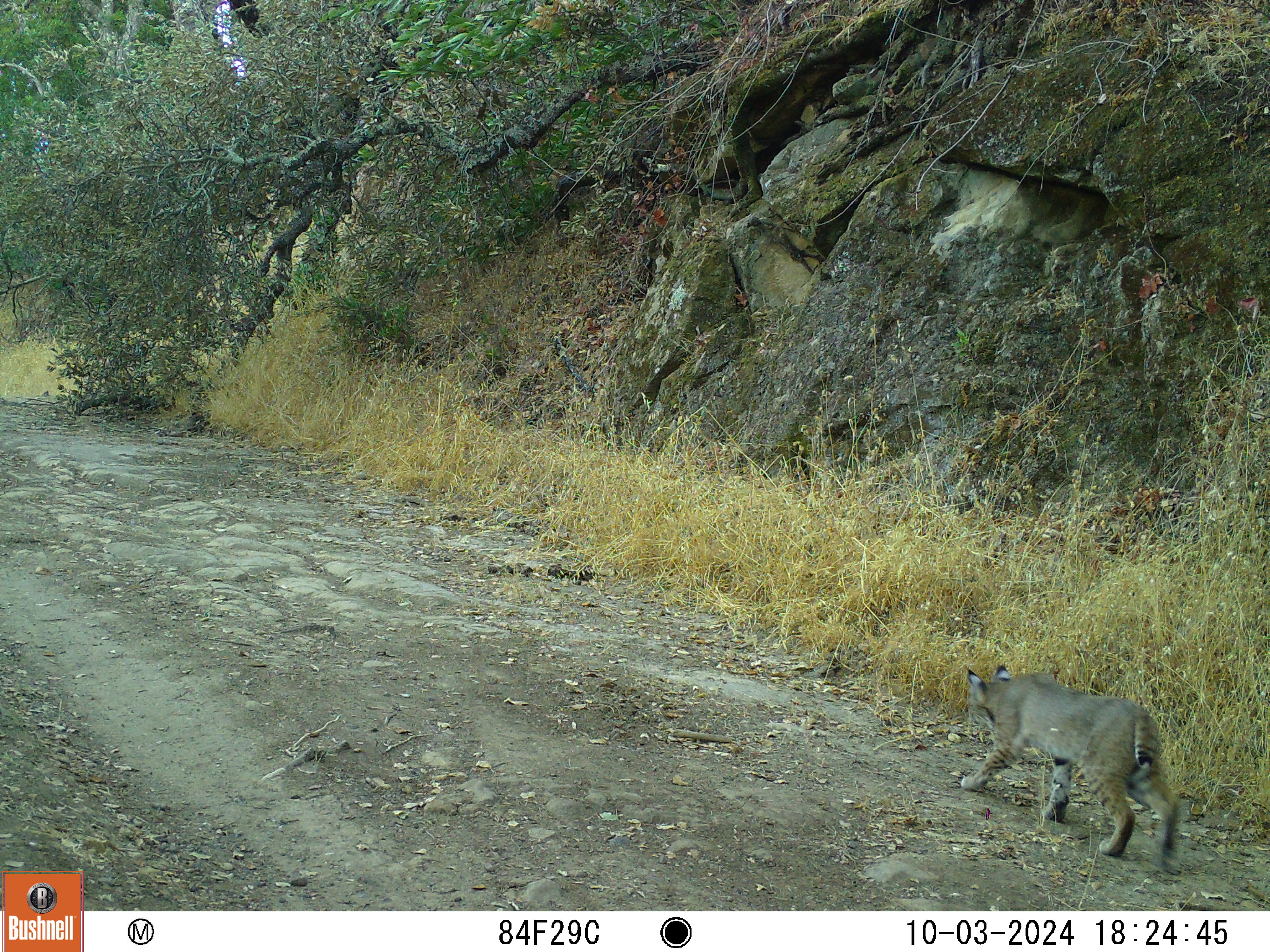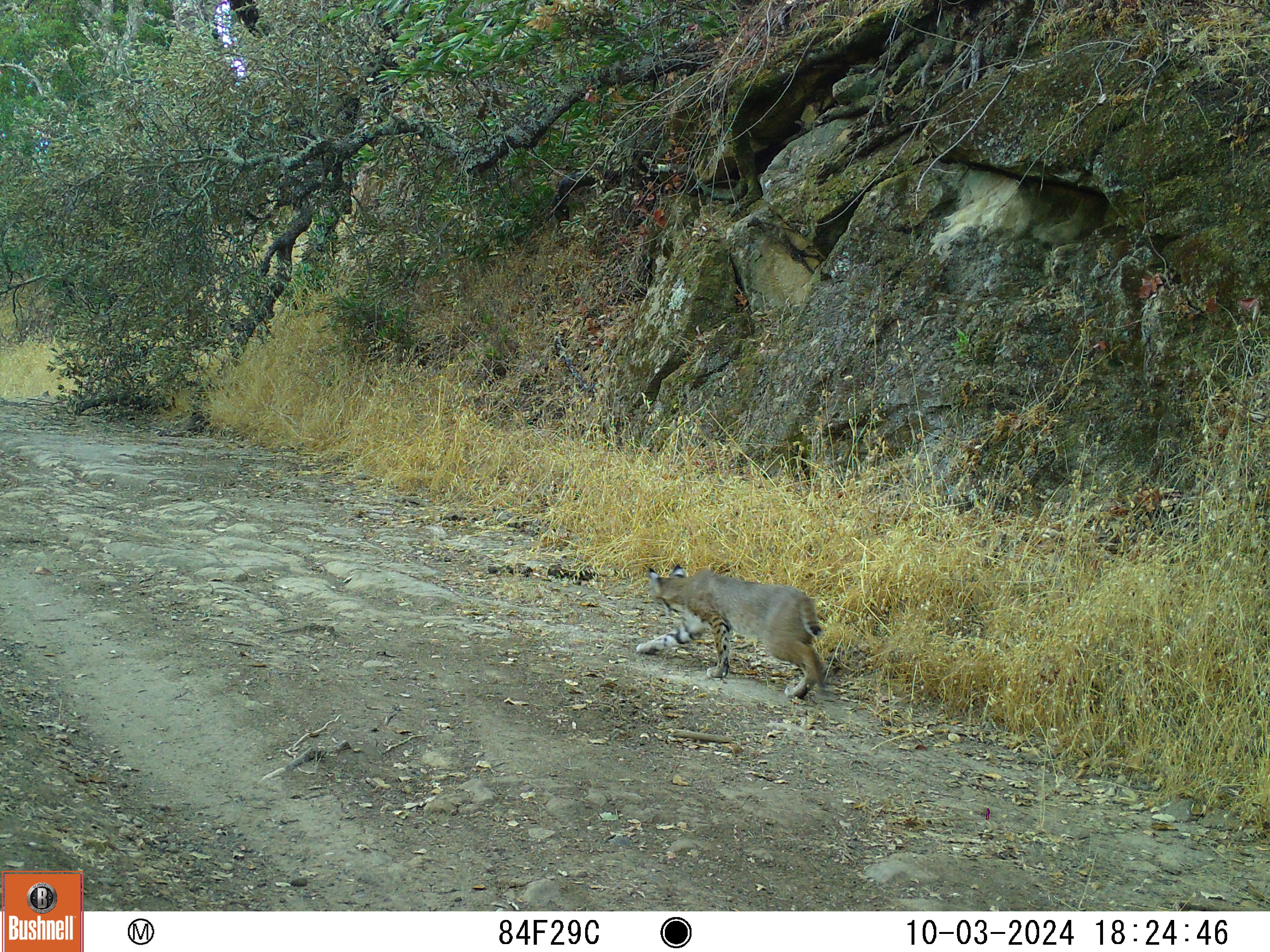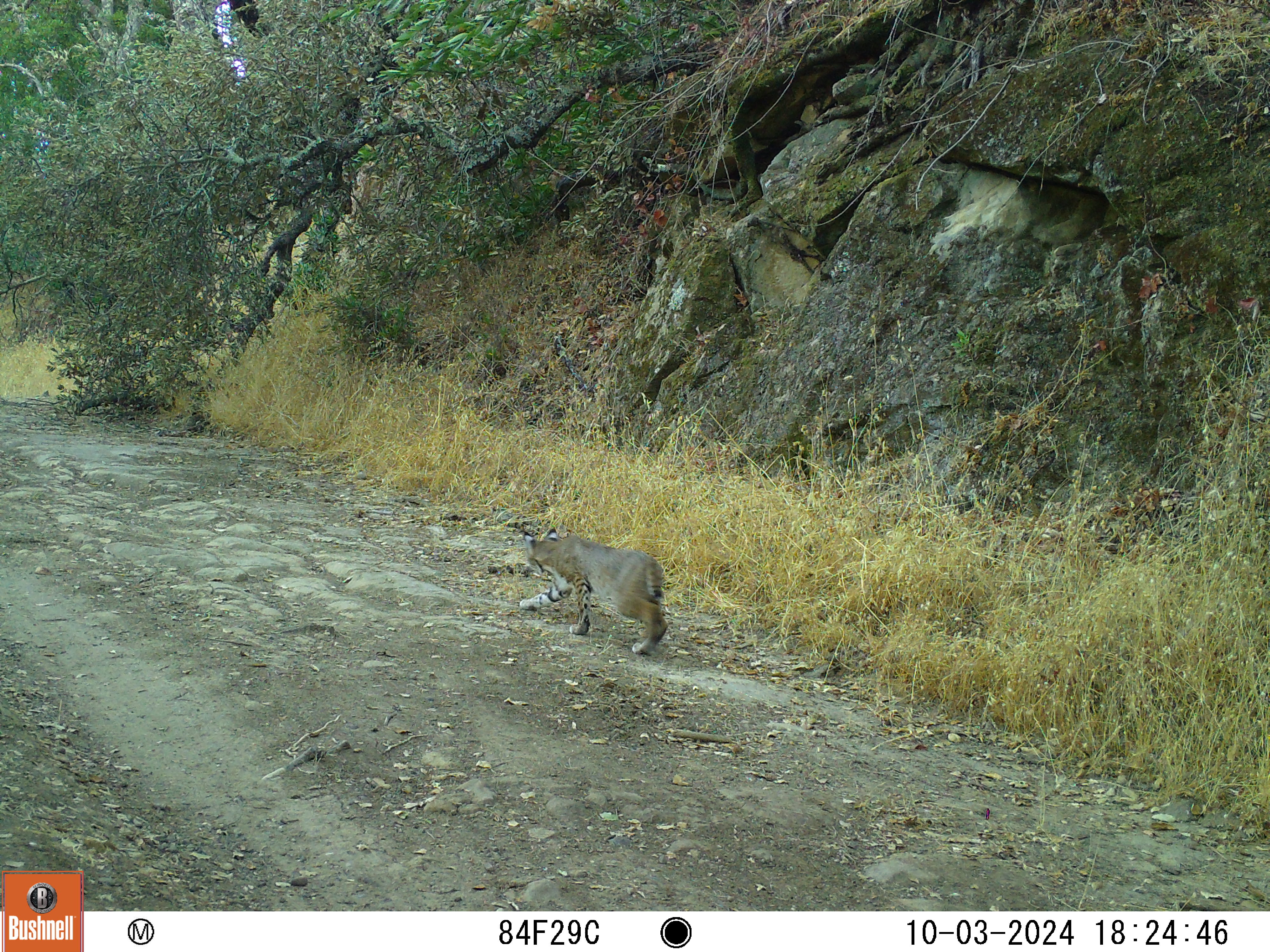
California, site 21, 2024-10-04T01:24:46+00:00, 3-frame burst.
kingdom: Animalia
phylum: Chordata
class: Mammalia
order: Carnivora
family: Felidae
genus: Lynx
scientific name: Lynx rufus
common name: bobcat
Bobcat (Lynx rufus).